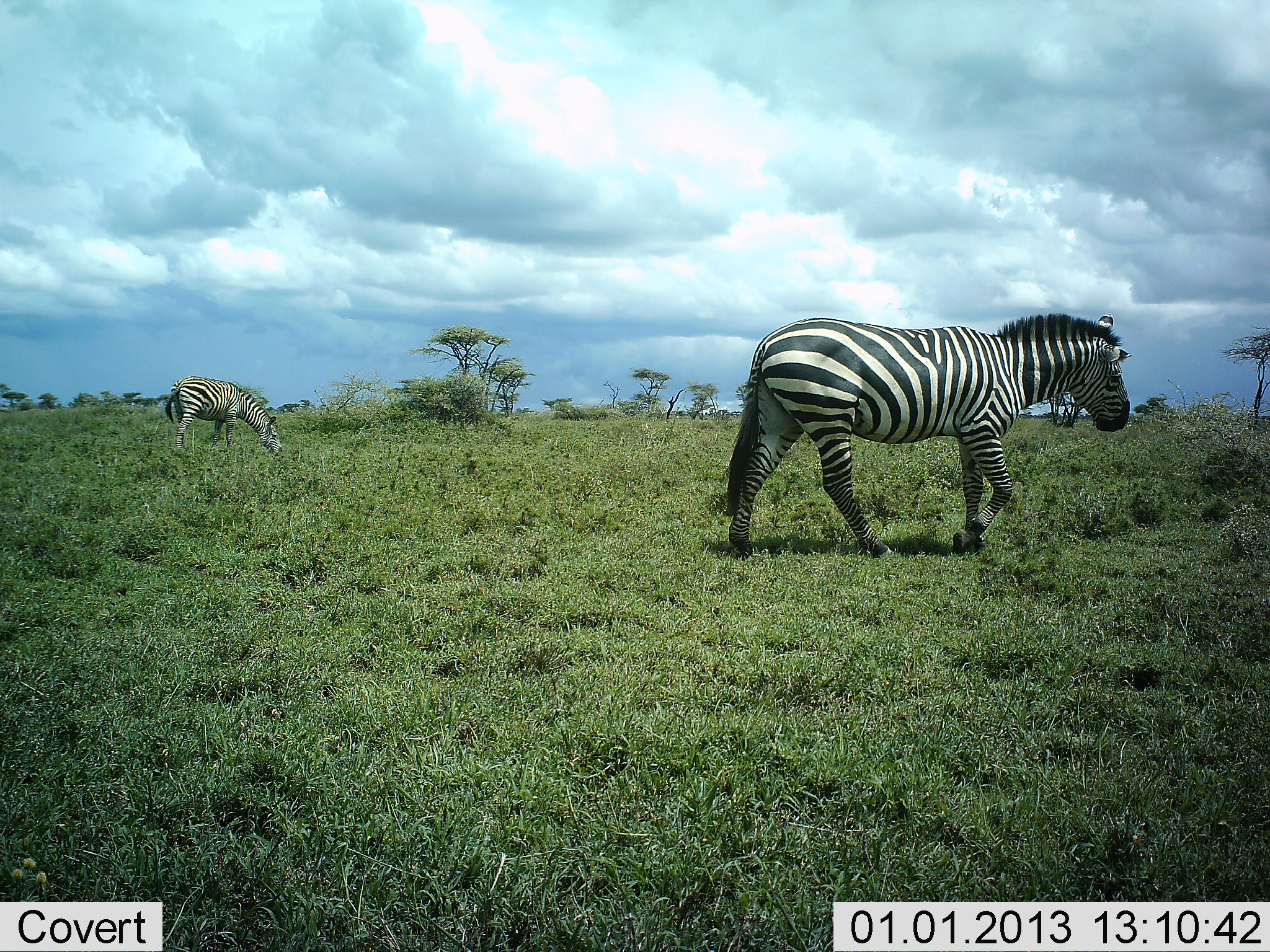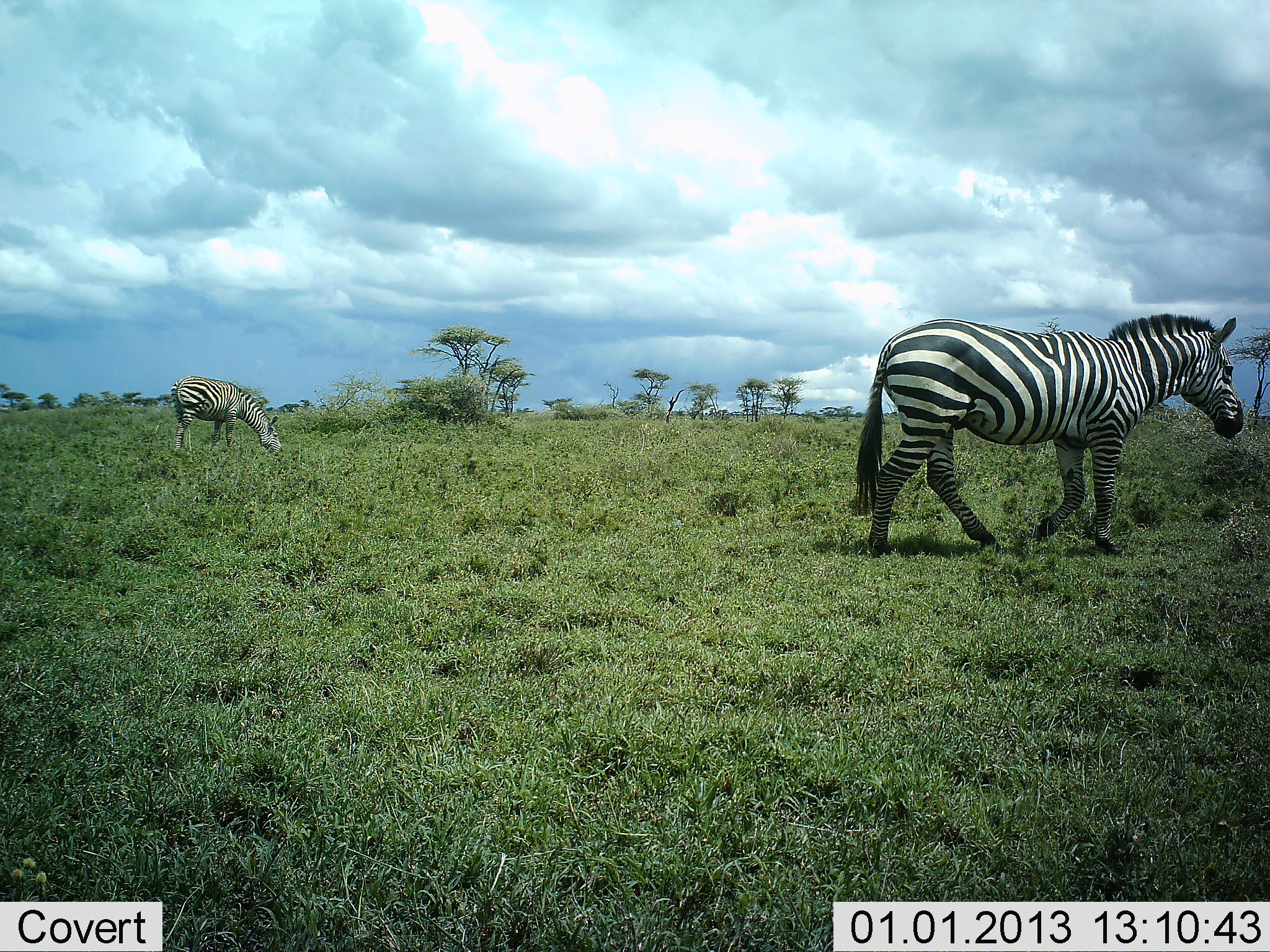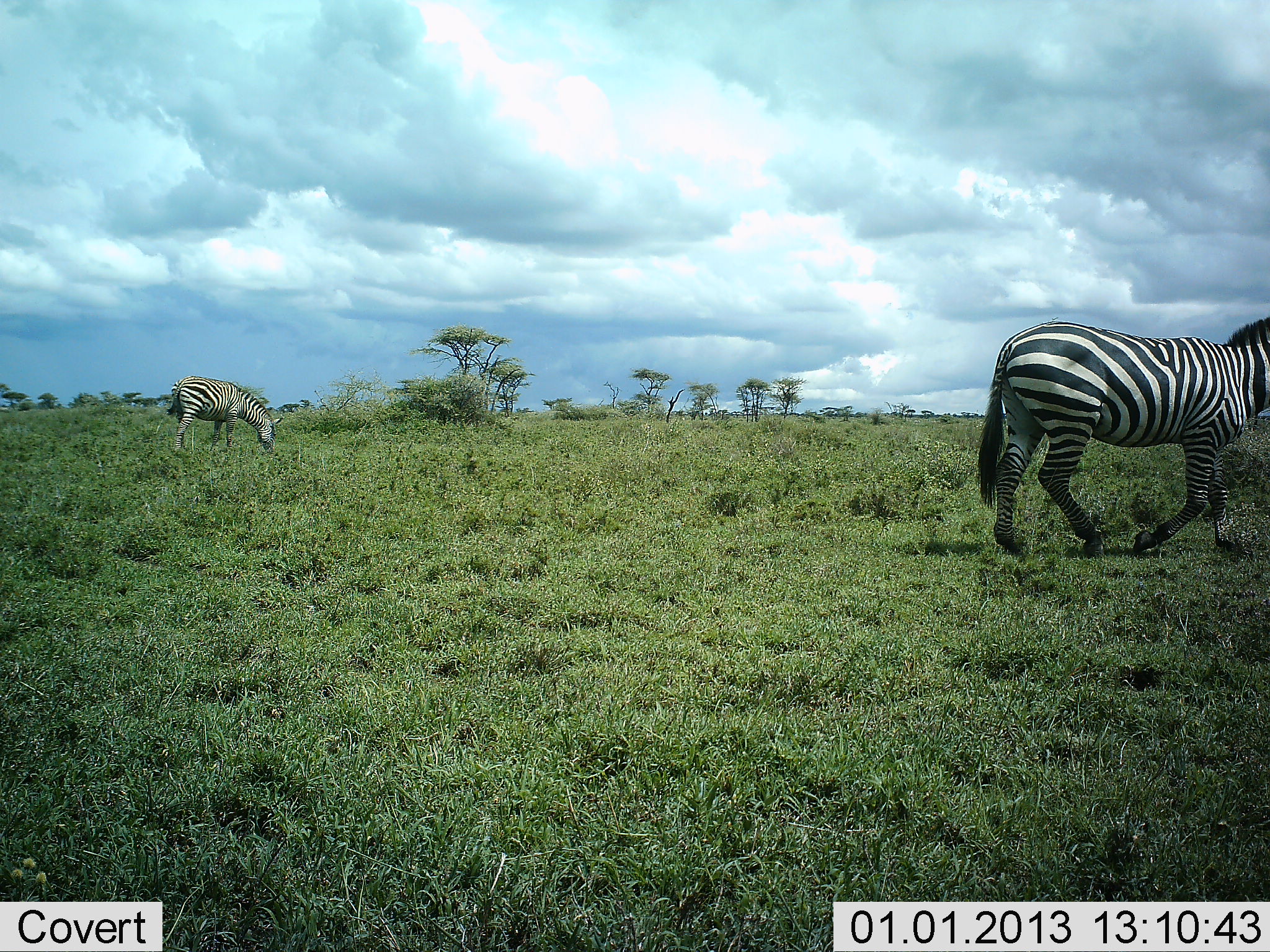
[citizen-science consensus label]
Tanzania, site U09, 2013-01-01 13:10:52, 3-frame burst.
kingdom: Animalia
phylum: Chordata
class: Mammalia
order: Perissodactyla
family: Equidae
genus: Equus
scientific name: Equus quagga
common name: plains zebra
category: zebra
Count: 2.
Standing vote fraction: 30%.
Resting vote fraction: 0%.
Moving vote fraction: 90%.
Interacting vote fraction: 0%.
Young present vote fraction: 0%.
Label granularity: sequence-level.